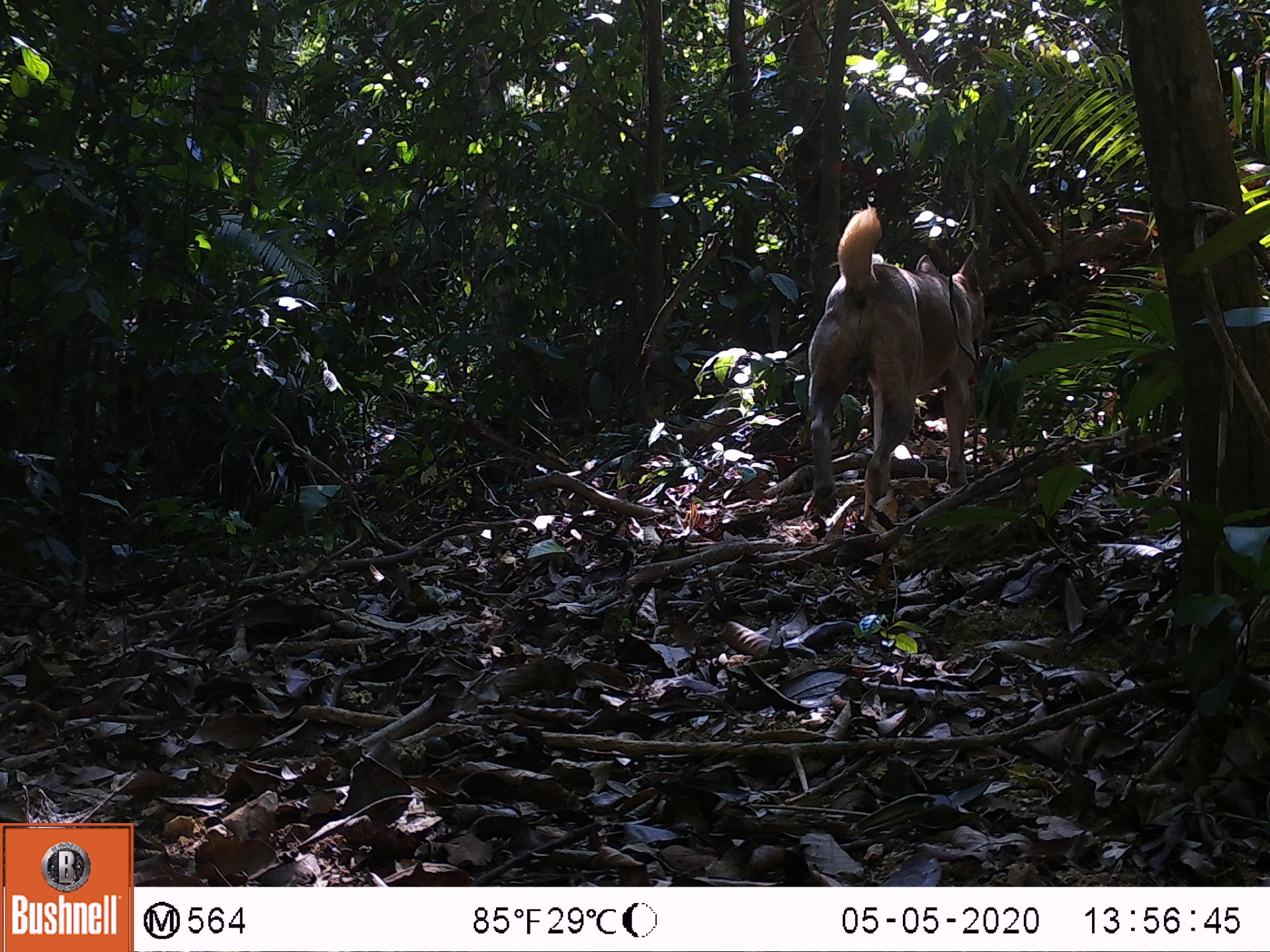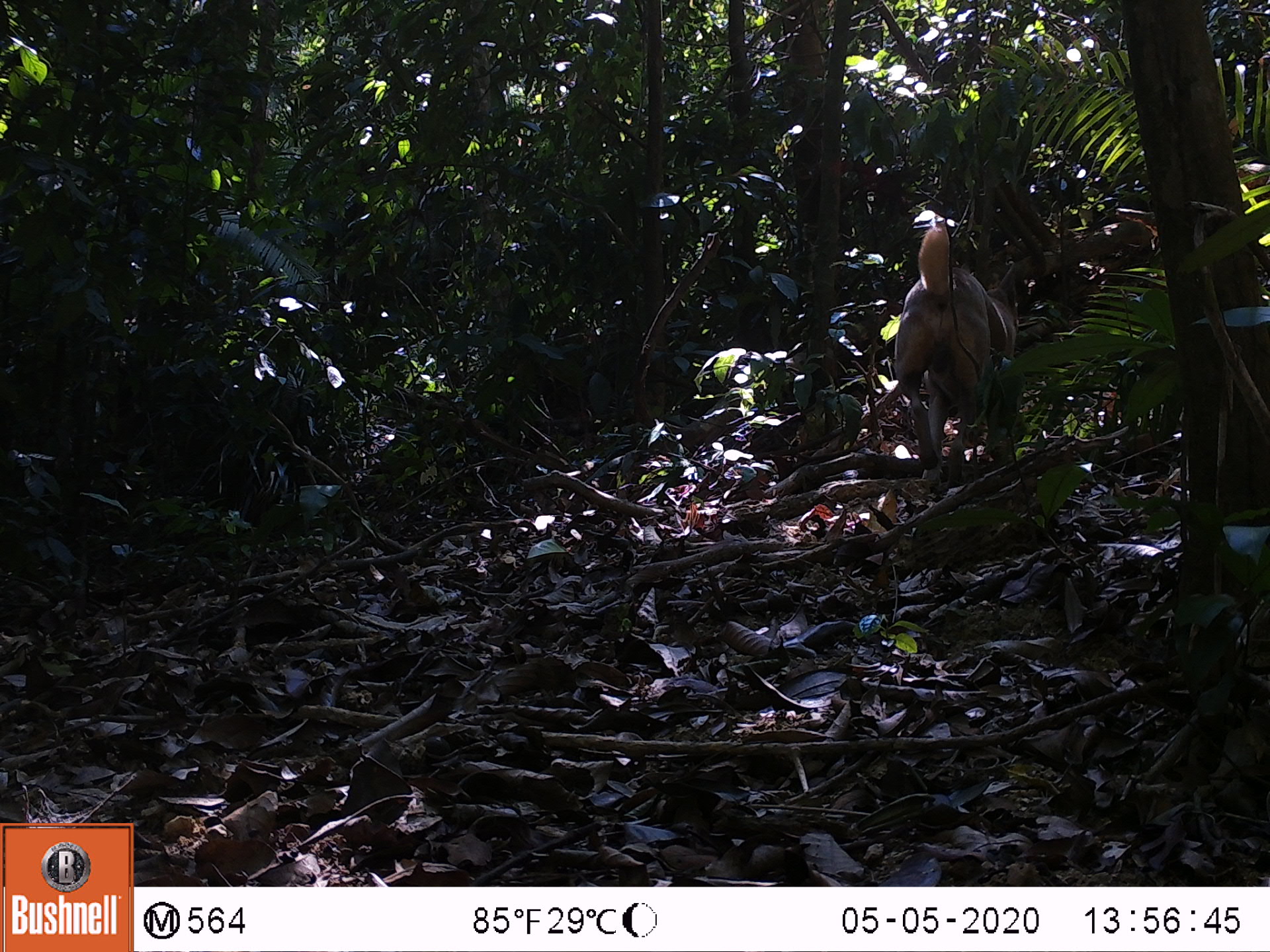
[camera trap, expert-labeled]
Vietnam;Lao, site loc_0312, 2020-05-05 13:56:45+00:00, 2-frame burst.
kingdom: Animalia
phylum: Chordata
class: Mammalia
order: Carnivora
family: Canidae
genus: Canis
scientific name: Canis familiaris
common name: domestic dog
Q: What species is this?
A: Domestic dog (Canis familiaris).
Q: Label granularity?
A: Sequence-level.